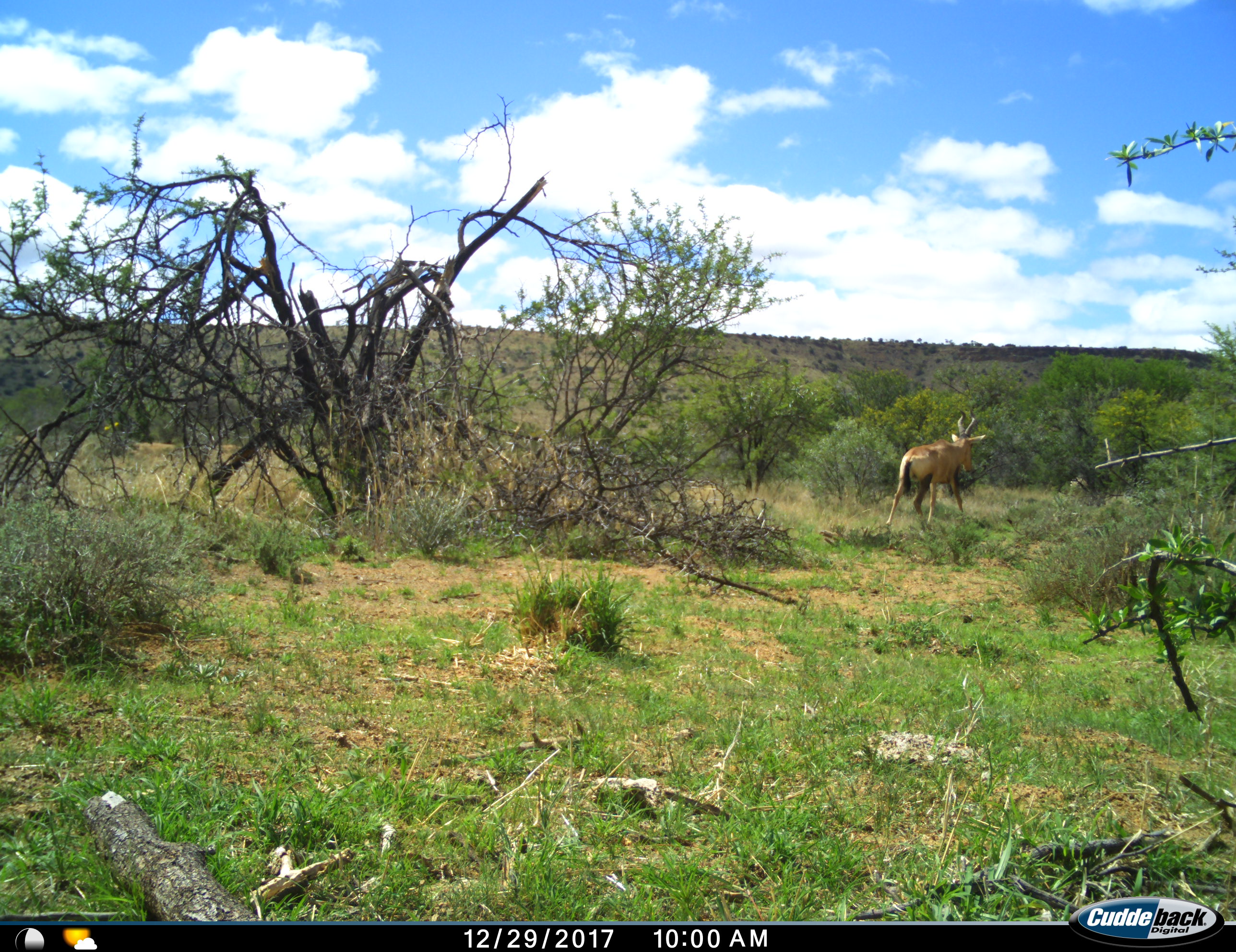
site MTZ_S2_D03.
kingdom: Animalia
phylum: Chordata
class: Mammalia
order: Artiodactyla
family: Bovidae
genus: Alcelaphus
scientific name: Alcelaphus buselaphus caama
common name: red hartebeest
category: hartebeestred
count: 1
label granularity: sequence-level